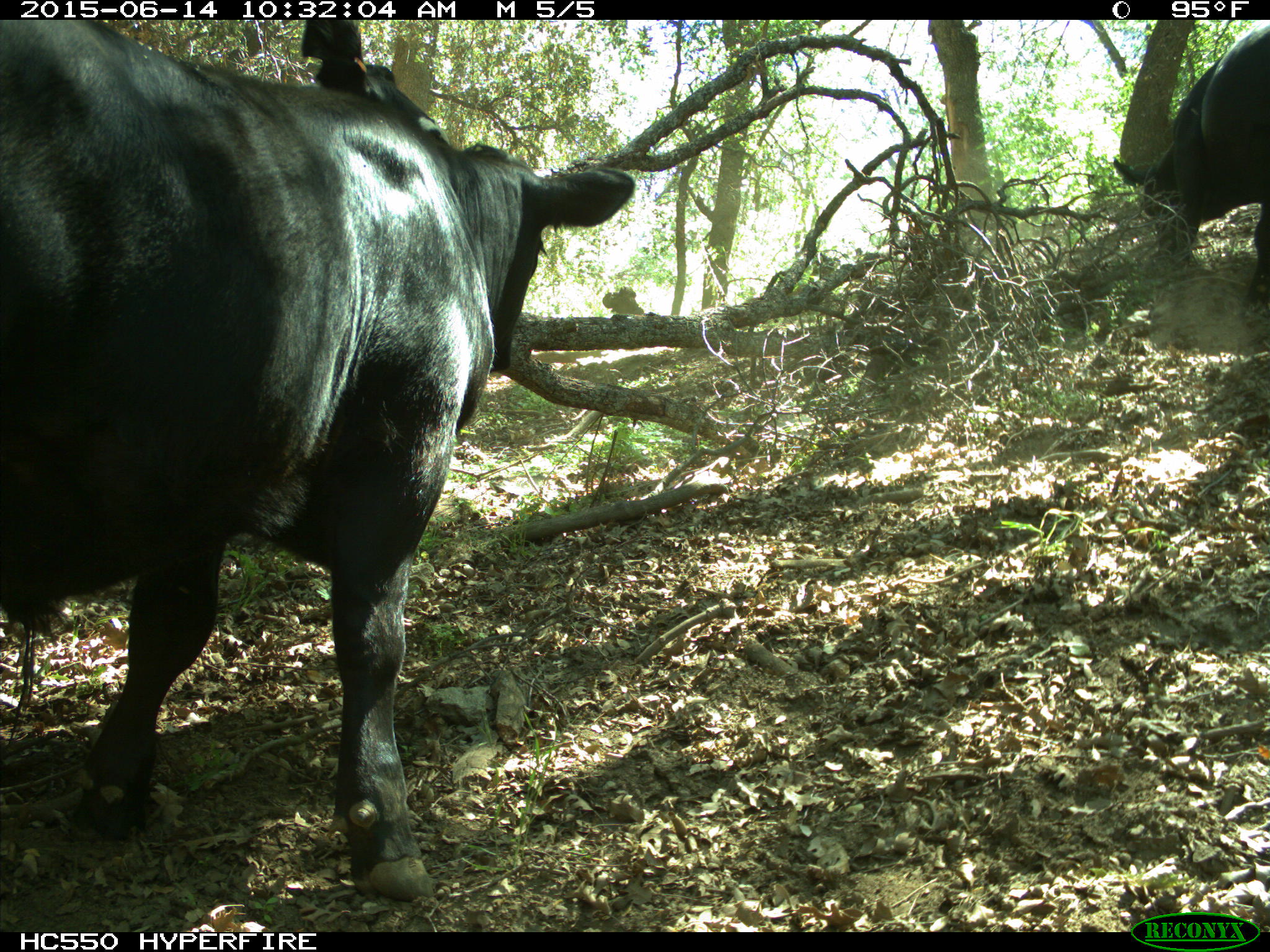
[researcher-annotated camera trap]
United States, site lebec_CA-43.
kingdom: Animalia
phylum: Chordata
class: Mammalia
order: Artiodactyla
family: Bovidae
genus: Bos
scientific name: Bos taurus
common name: domestic cow